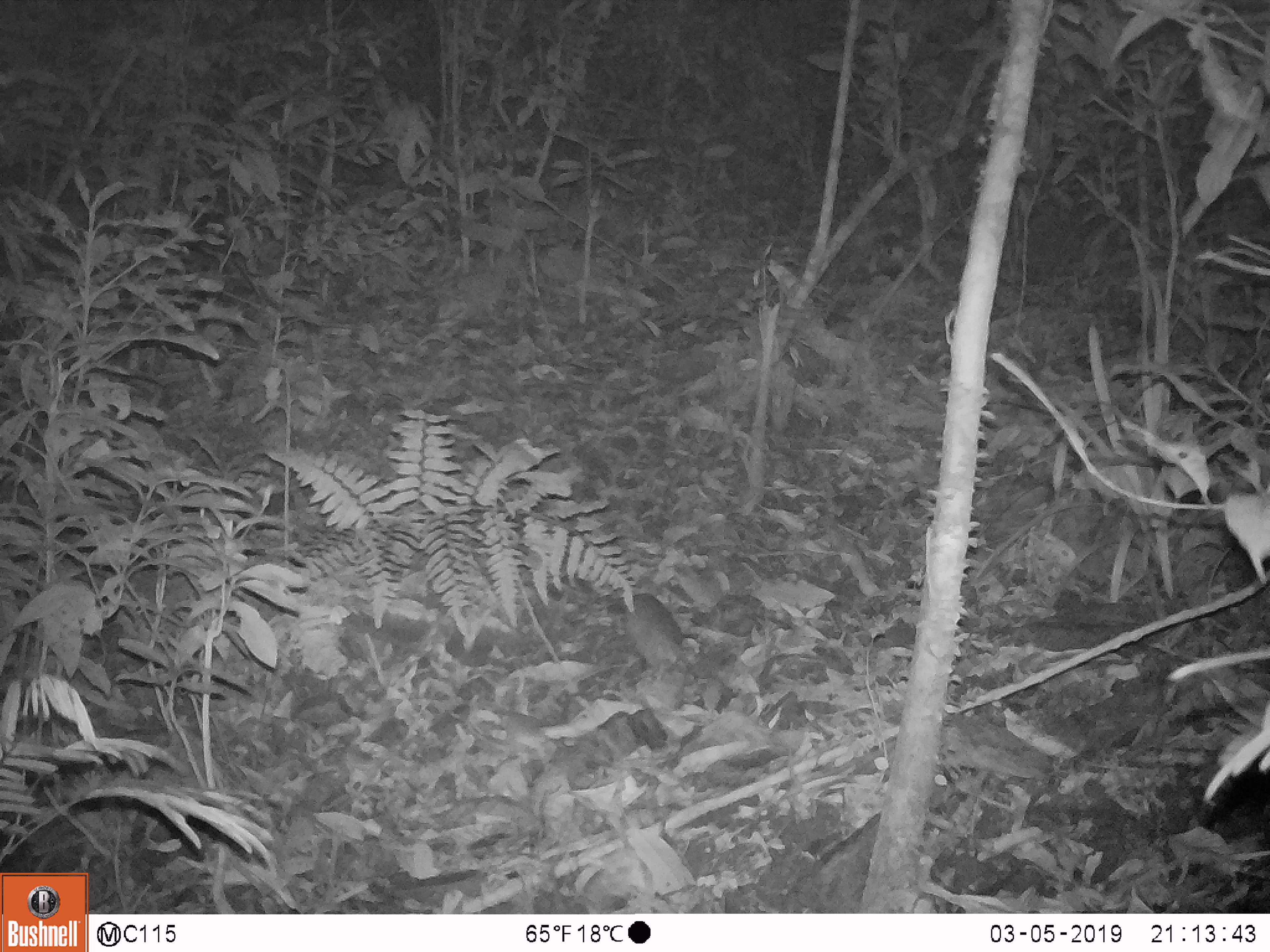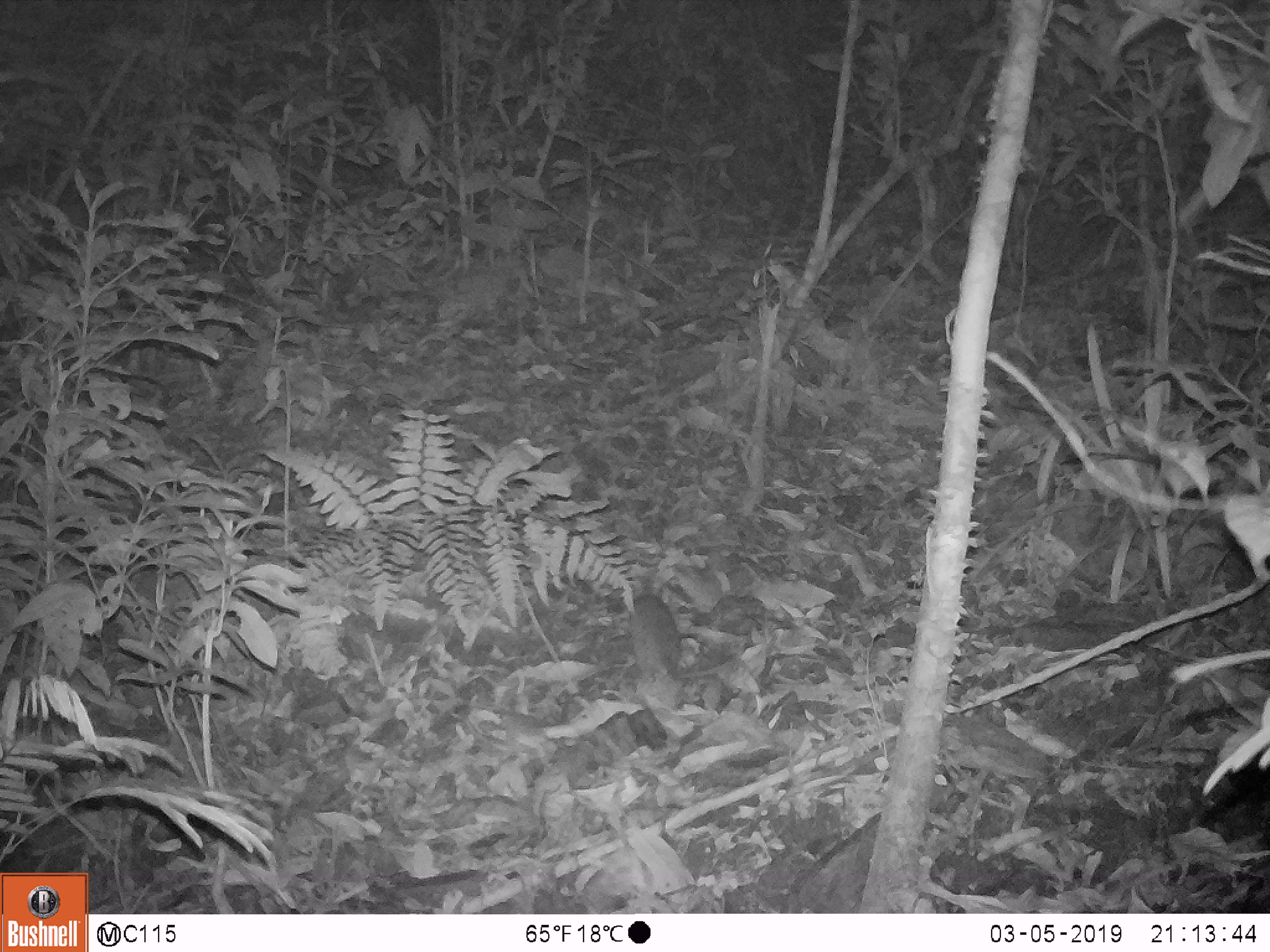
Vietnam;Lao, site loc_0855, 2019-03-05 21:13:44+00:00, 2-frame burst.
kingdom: Animalia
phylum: Chordata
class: Mammalia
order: Rodentia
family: Muridae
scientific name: Muridae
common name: old-world mice and rats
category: unidentified murid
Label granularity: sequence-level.